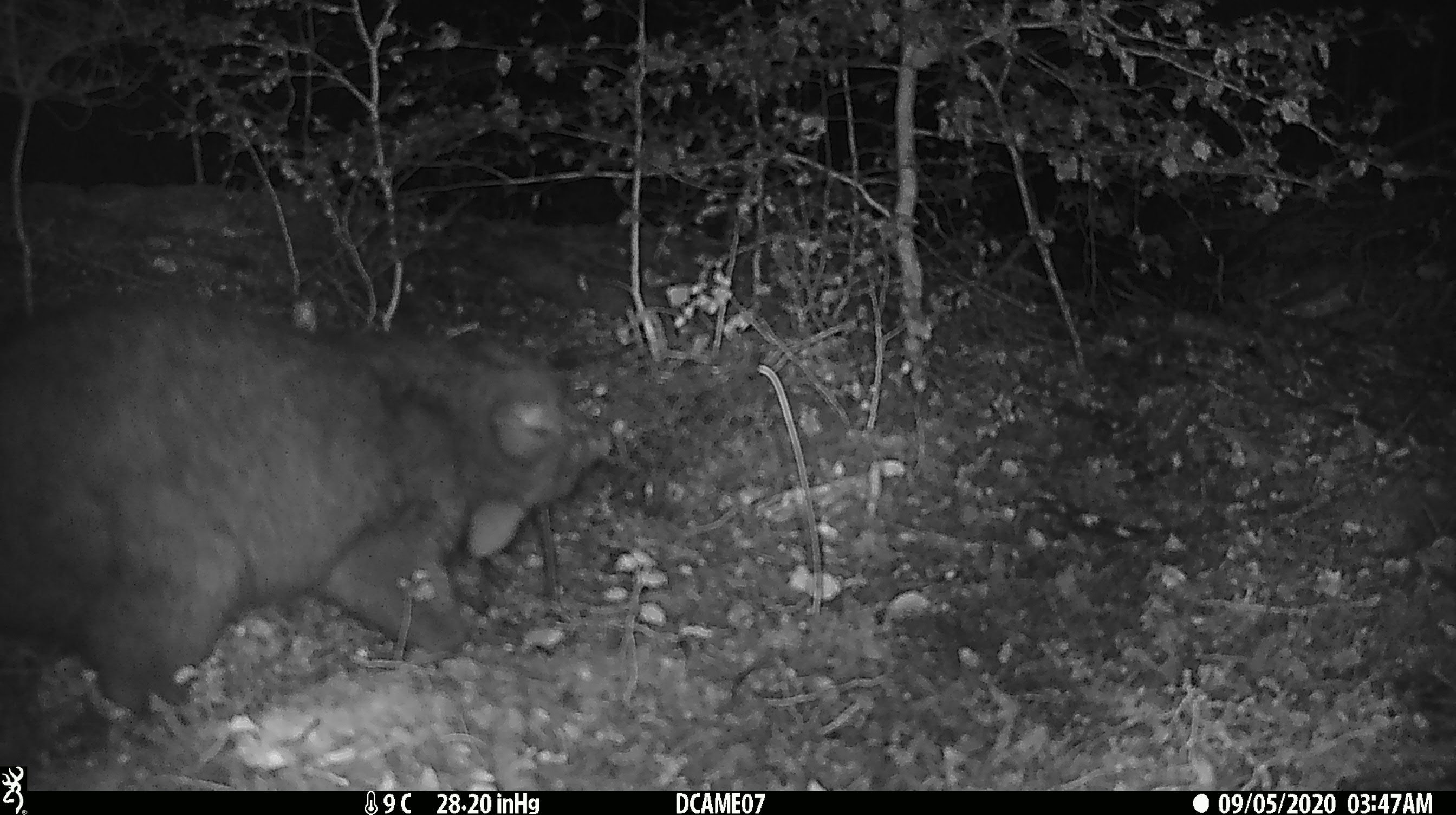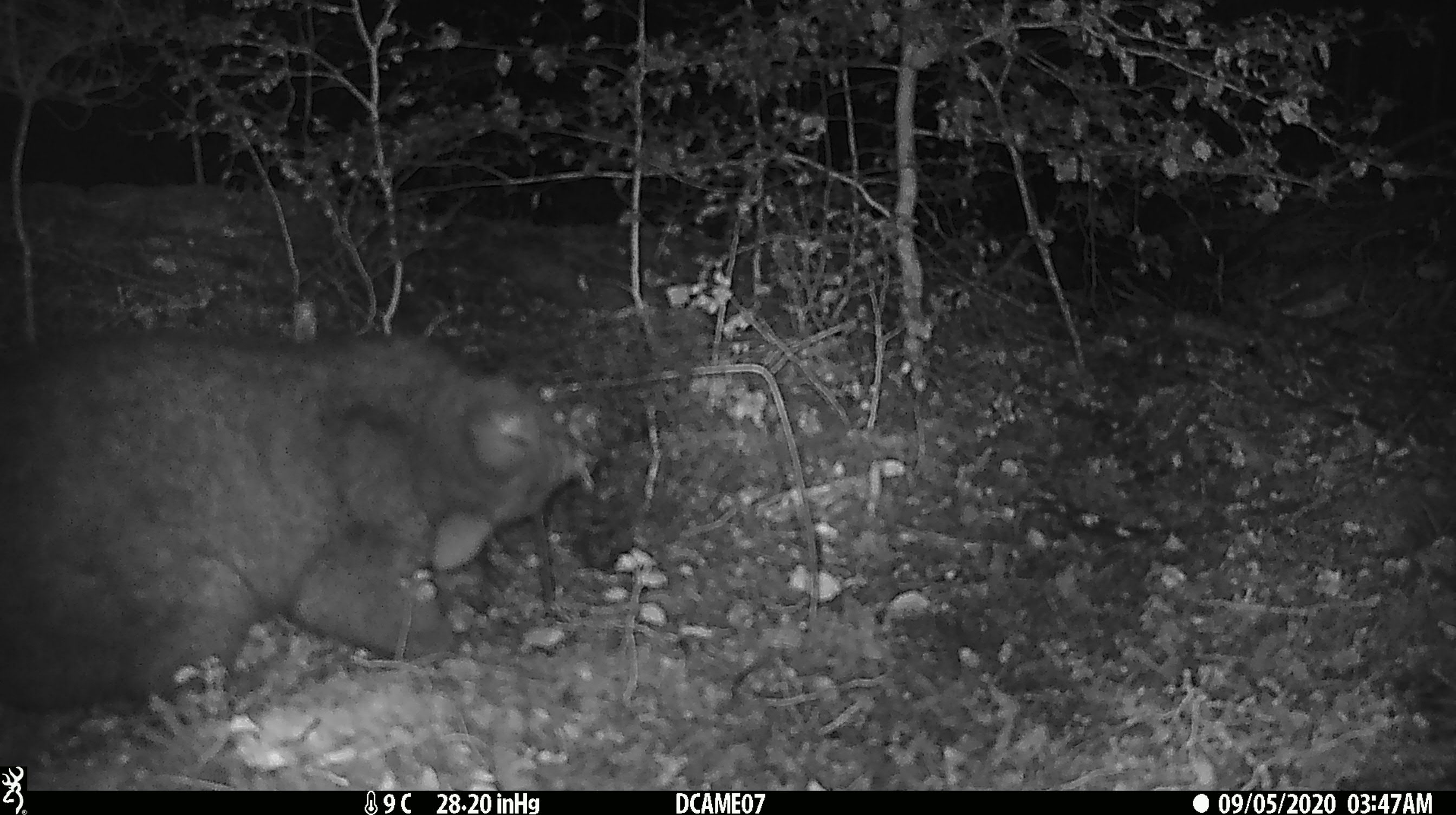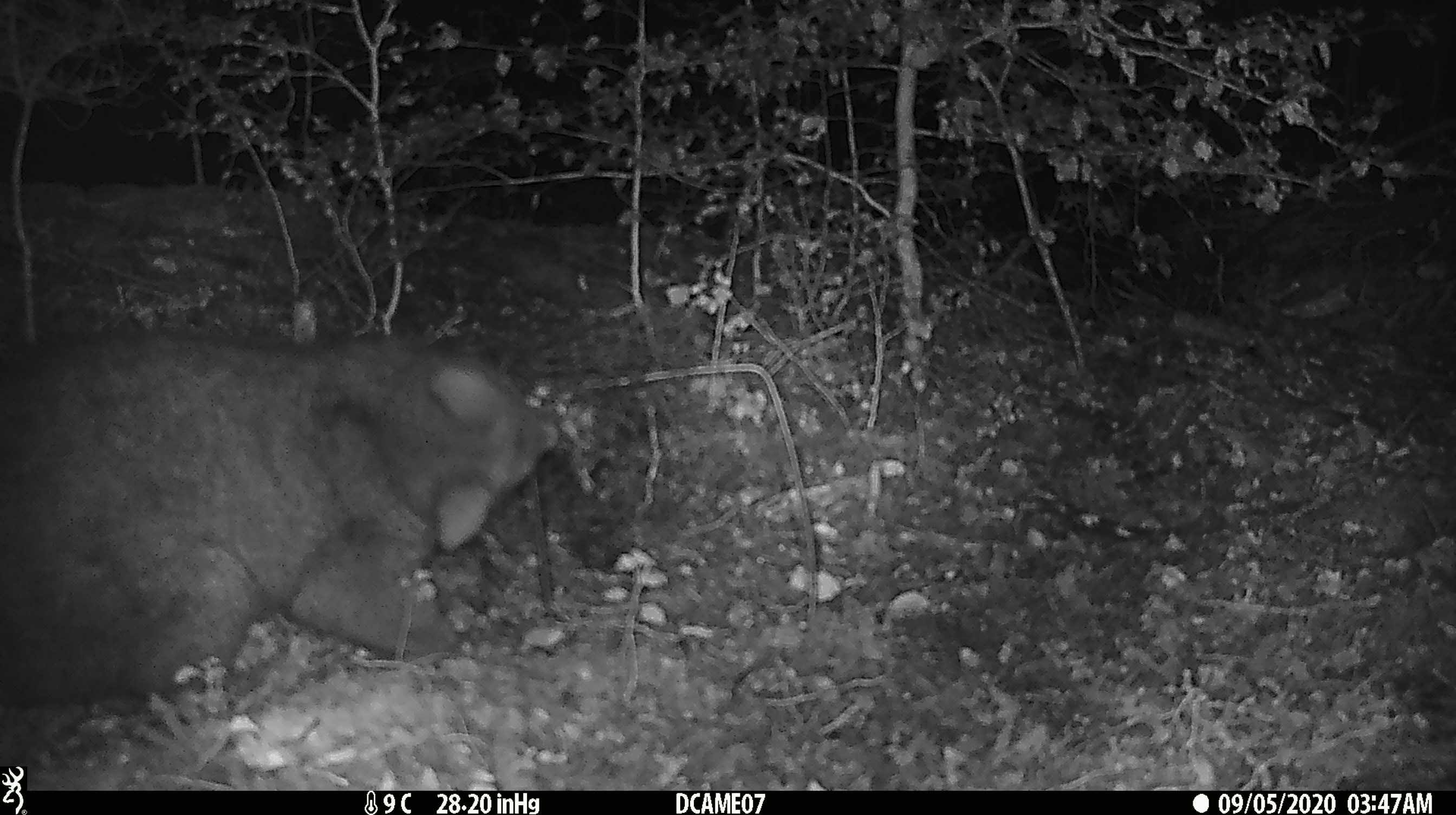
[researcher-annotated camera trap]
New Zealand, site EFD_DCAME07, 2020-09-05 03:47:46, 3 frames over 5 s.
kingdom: Animalia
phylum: Chordata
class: Mammalia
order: Diprotodontia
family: Phalangeridae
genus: Trichosurus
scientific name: Trichosurus vulpecula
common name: common brushtail possum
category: possum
Possum (common brushtail possum) (Trichosurus vulpecula).